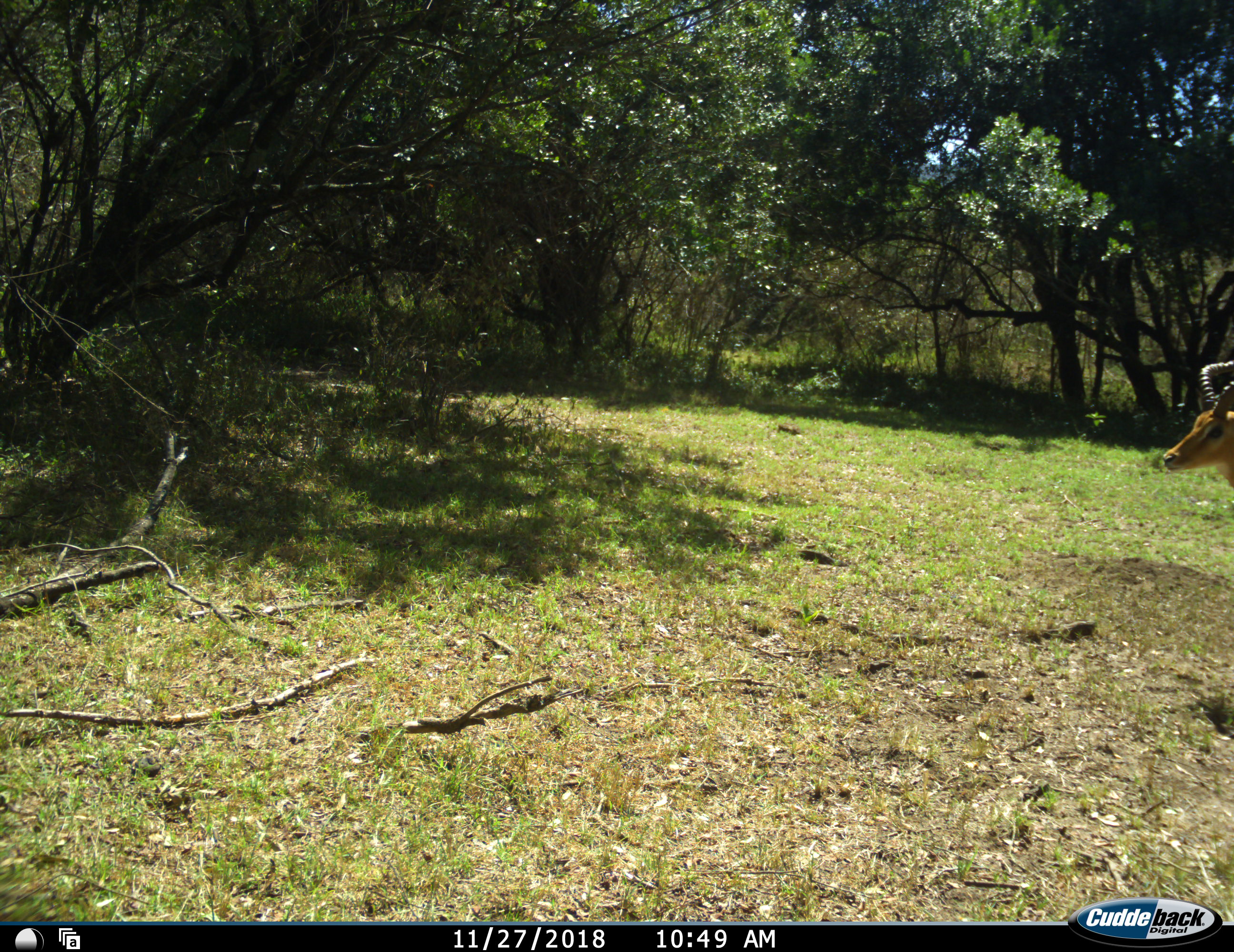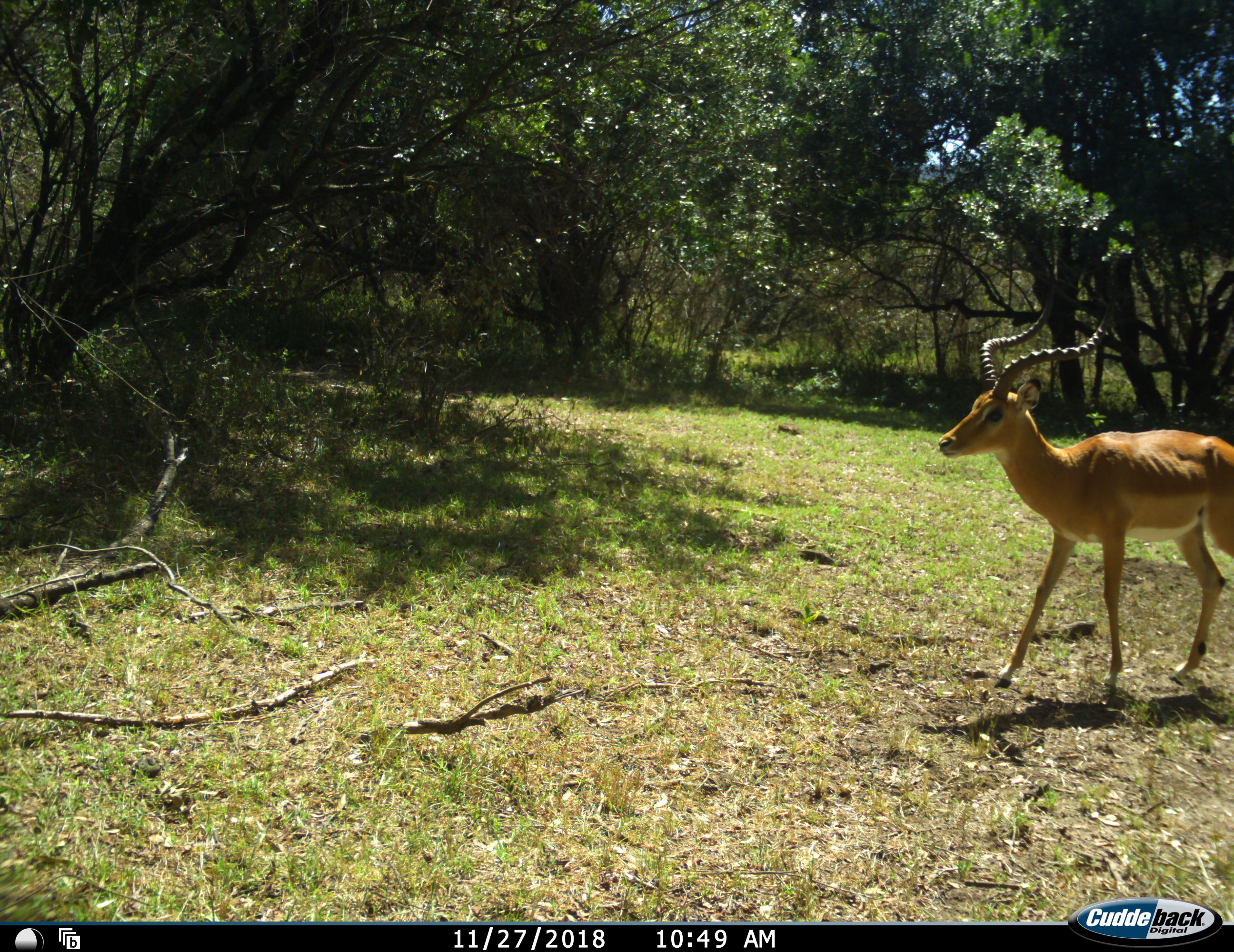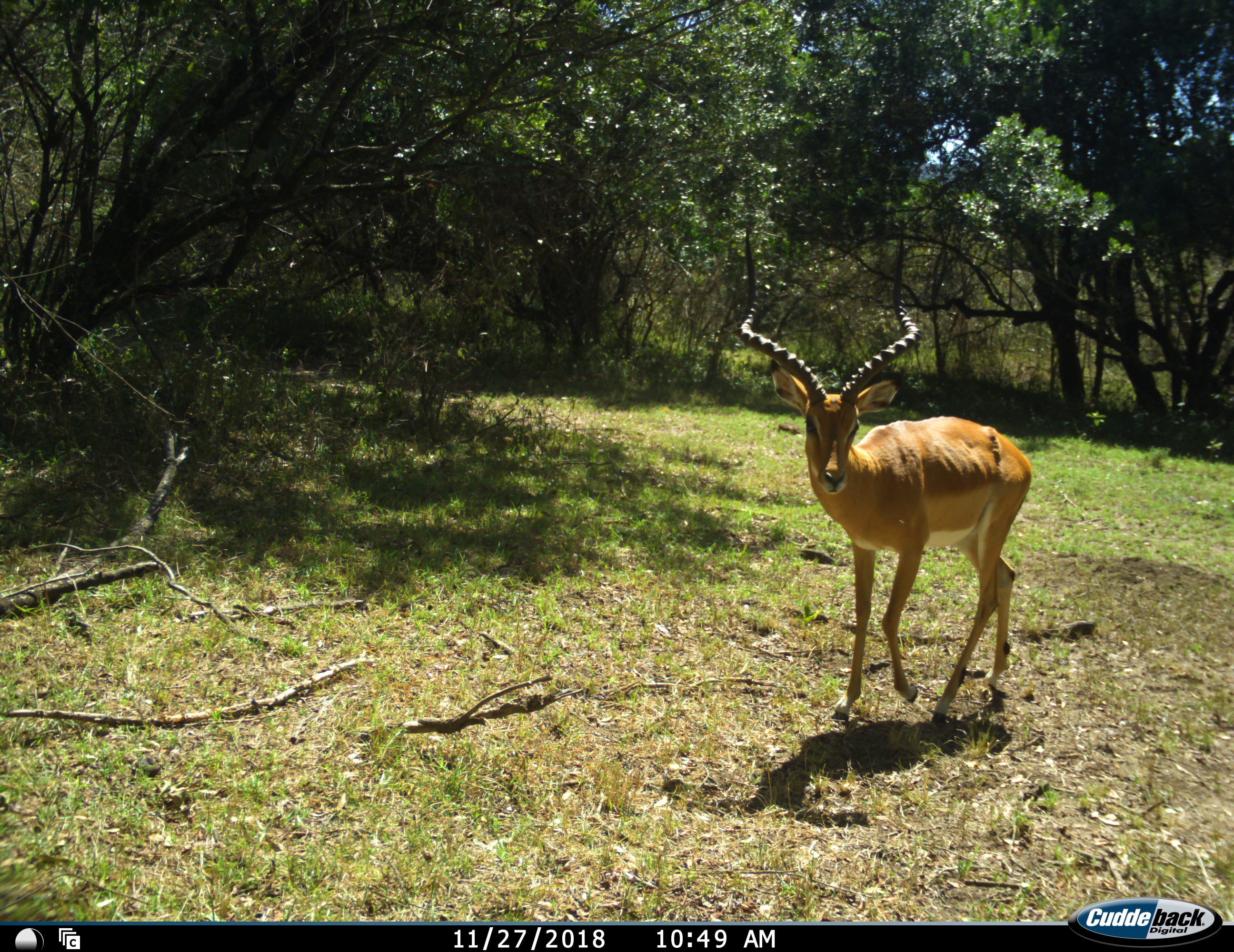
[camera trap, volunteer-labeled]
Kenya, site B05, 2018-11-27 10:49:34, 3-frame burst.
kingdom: Animalia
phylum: Chordata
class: Mammalia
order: Artiodactyla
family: Bovidae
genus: Aepyceros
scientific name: Aepyceros melampus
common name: impala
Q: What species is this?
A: Impala (Aepyceros melampus).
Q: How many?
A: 1.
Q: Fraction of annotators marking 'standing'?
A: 12%.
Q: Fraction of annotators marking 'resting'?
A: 0%.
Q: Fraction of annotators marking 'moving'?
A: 100%.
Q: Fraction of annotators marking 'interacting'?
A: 0%.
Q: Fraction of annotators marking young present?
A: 0%.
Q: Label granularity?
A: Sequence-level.